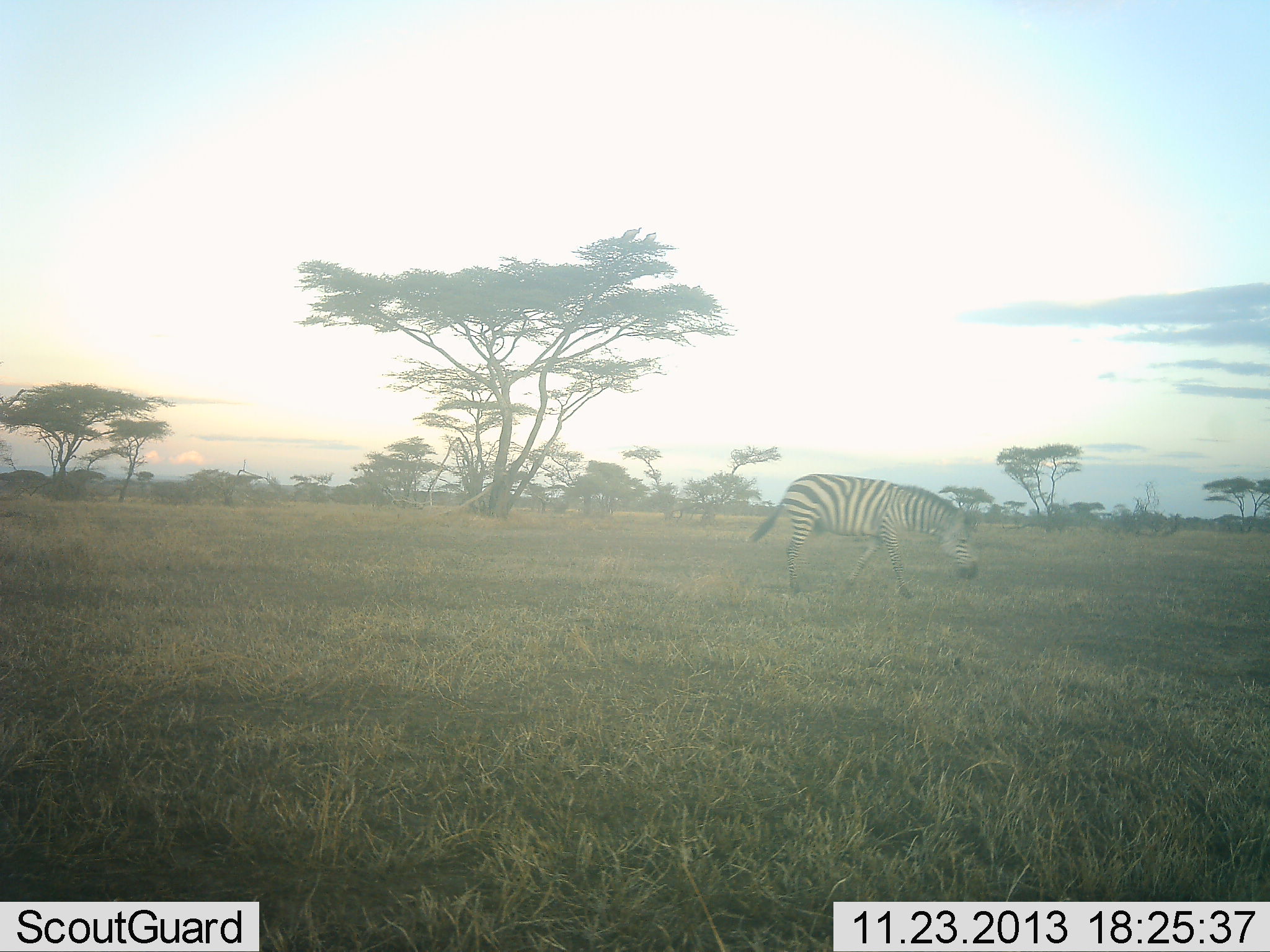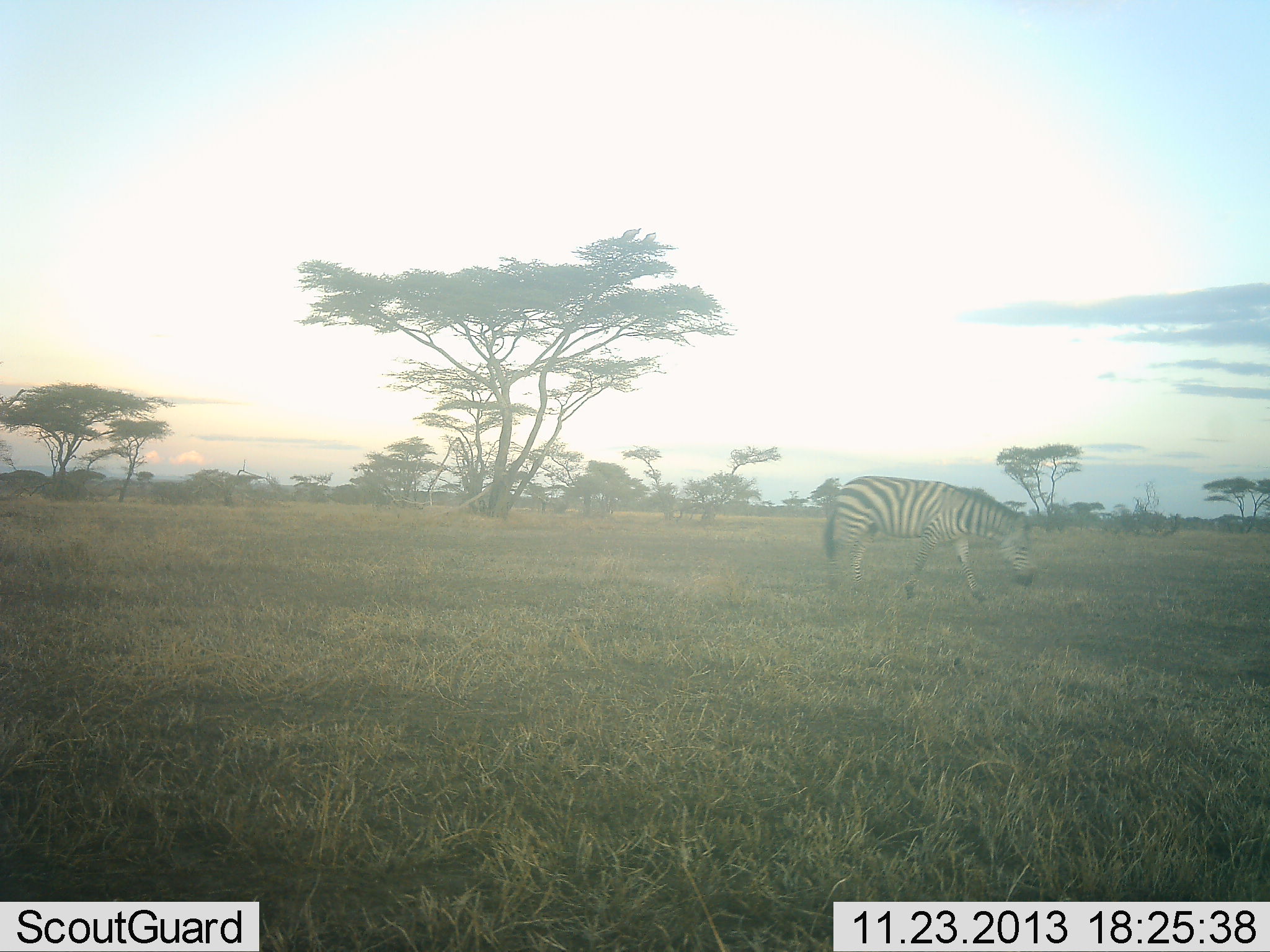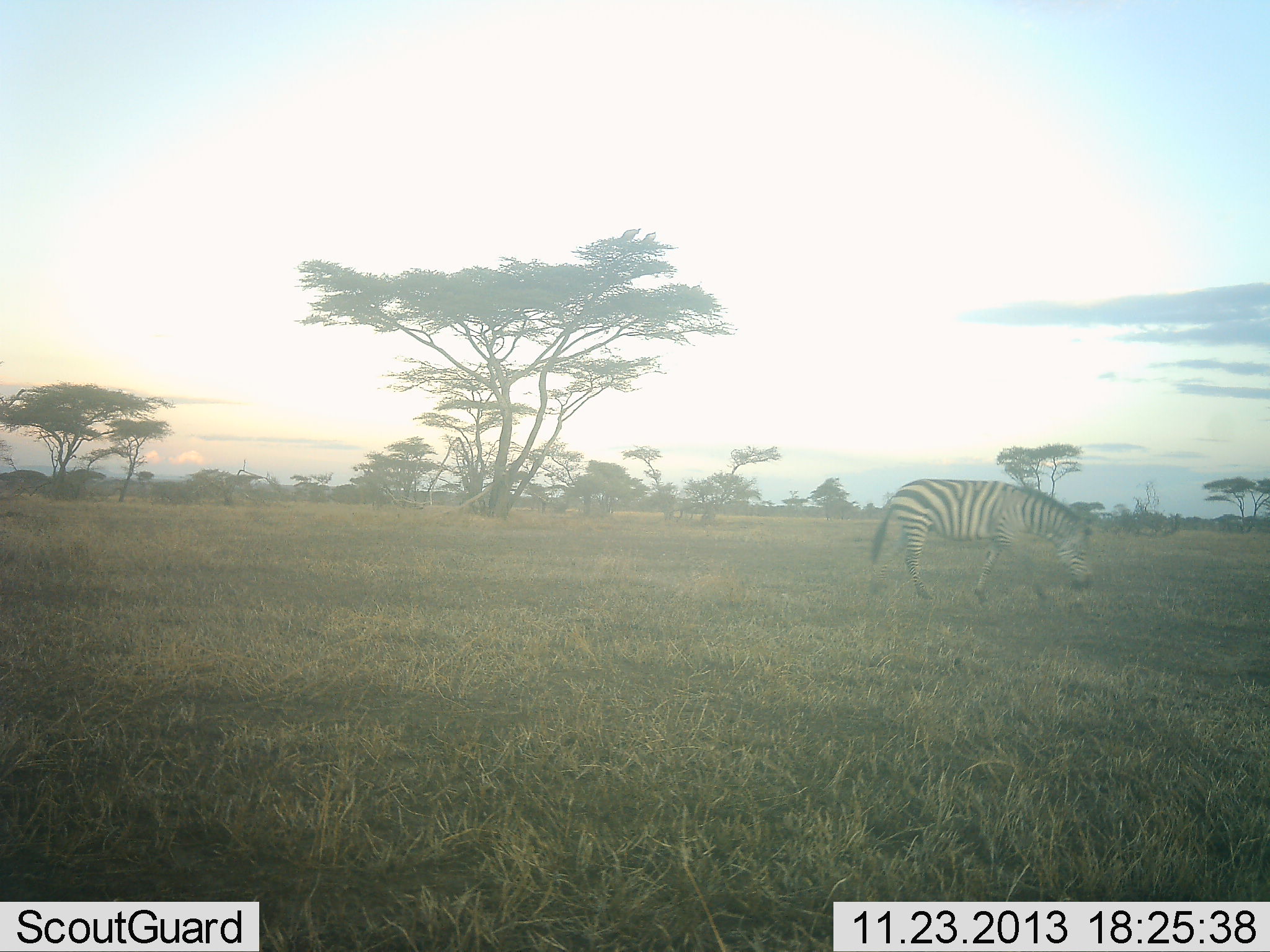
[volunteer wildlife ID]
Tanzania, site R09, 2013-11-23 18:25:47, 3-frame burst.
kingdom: Animalia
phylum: Chordata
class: Mammalia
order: Perissodactyla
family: Equidae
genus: Equus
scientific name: Equus quagga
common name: plains zebra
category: zebra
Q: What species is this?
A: Zebra (plains zebra) (Equus quagga).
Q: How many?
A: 1.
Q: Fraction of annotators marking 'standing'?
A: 10%.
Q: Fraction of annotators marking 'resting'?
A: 0%.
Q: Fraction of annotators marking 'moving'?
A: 83%.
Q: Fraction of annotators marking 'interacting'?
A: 0%.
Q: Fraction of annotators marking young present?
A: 0%.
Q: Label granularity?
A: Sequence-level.